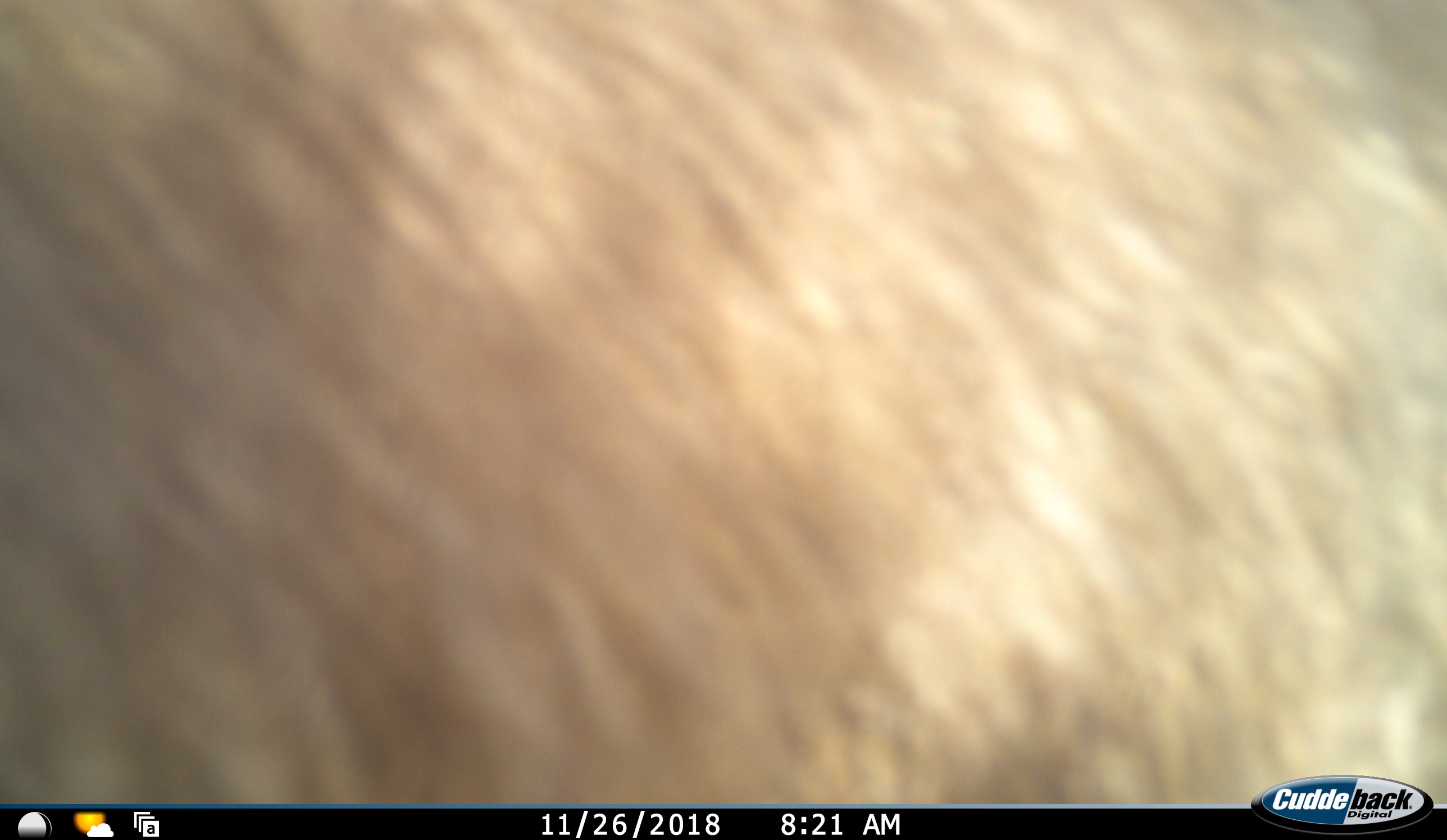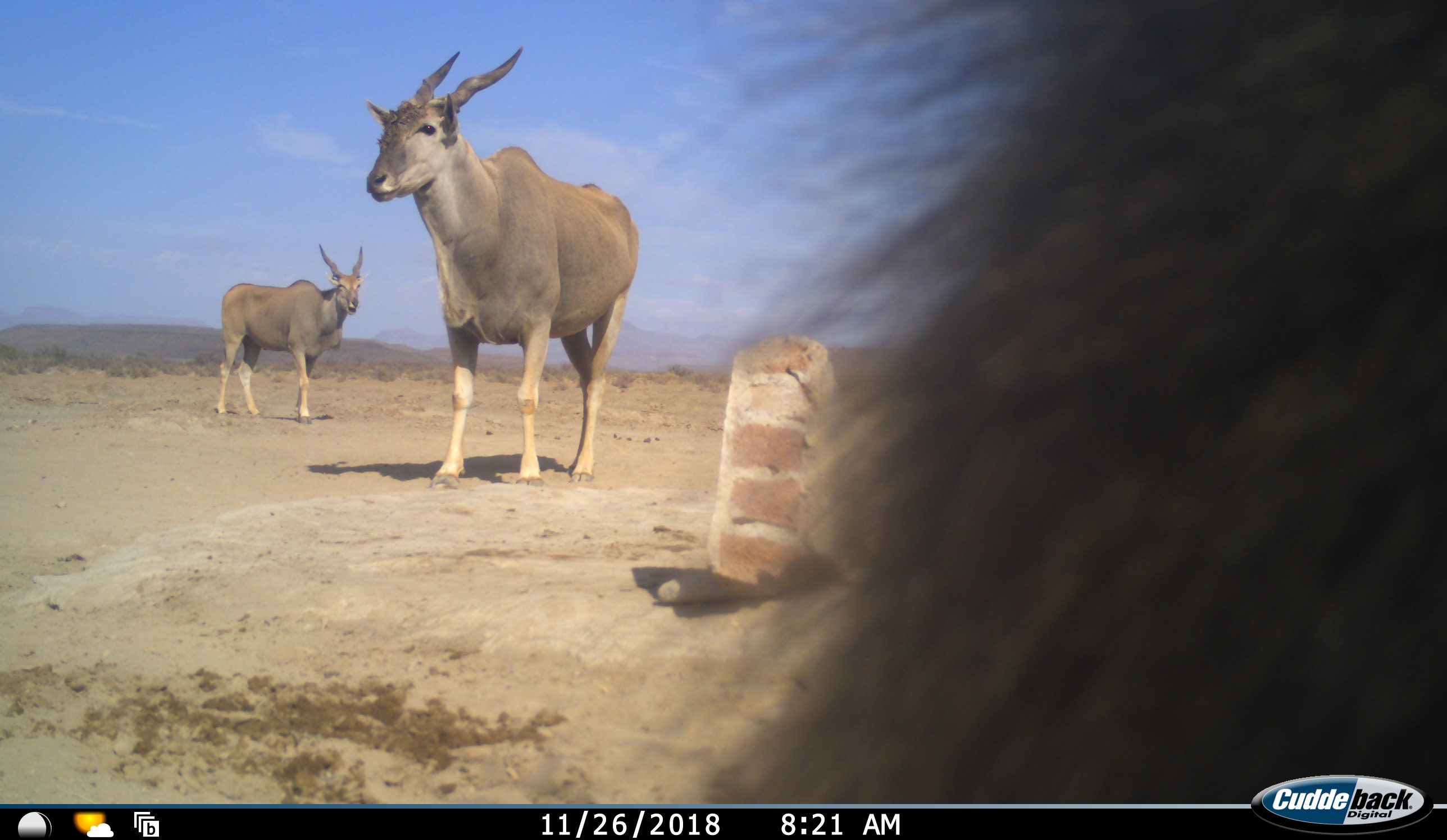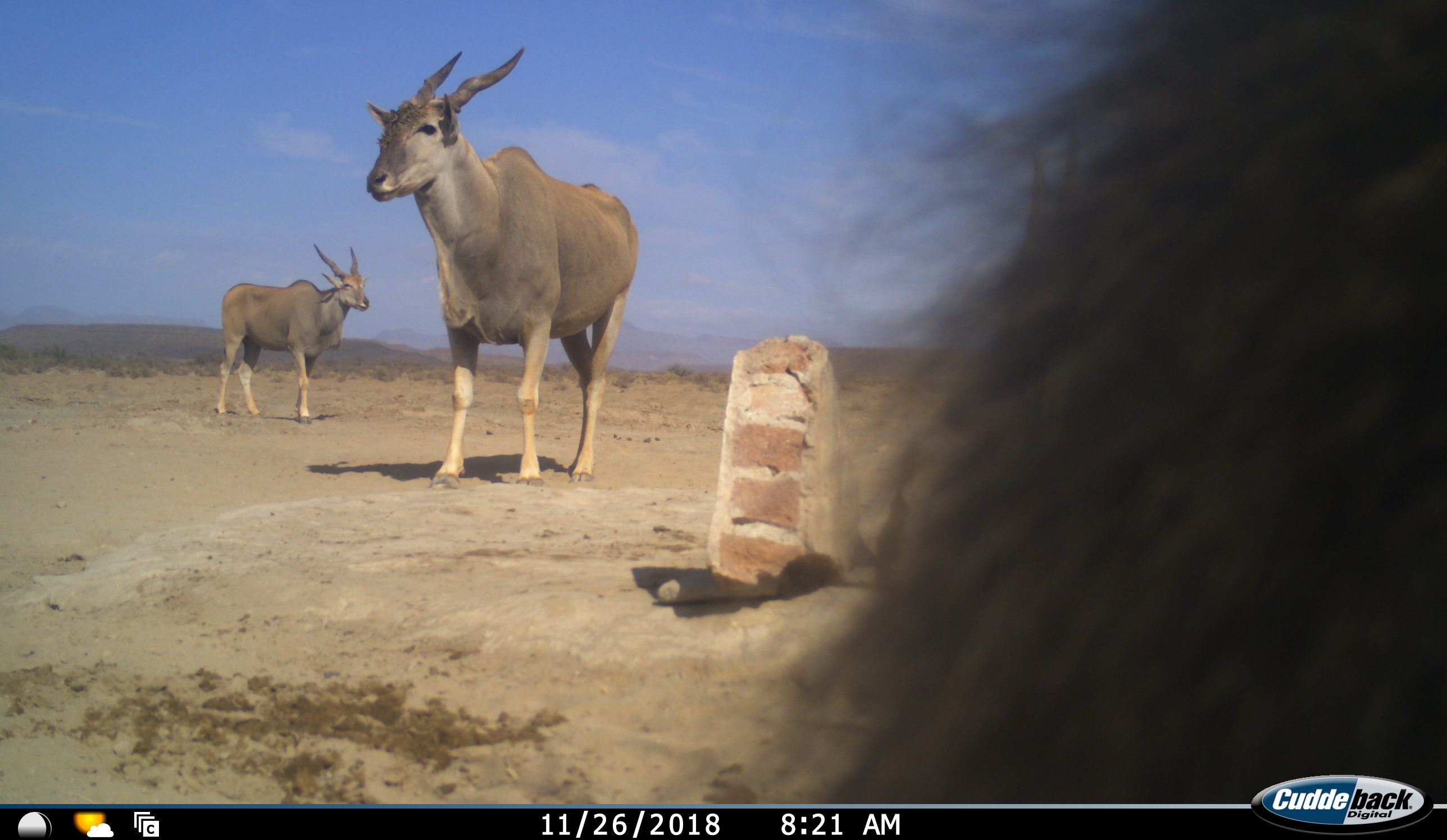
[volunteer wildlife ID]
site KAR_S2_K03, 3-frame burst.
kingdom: Animalia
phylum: Chordata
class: Mammalia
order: Artiodactyla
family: Bovidae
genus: Tragelaphus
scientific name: Tragelaphus oryx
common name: eland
Eland (Tragelaphus oryx), count 3. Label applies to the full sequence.